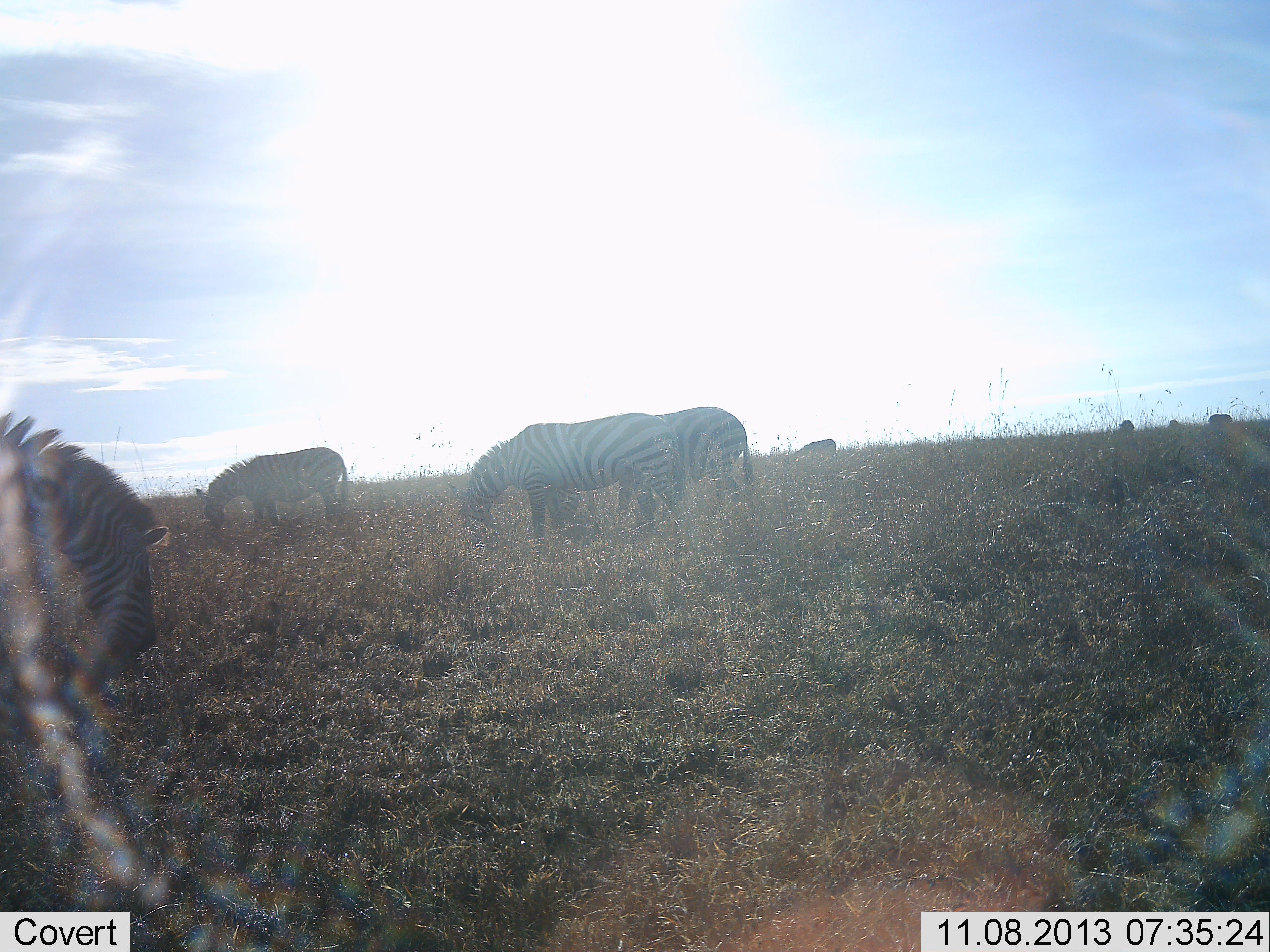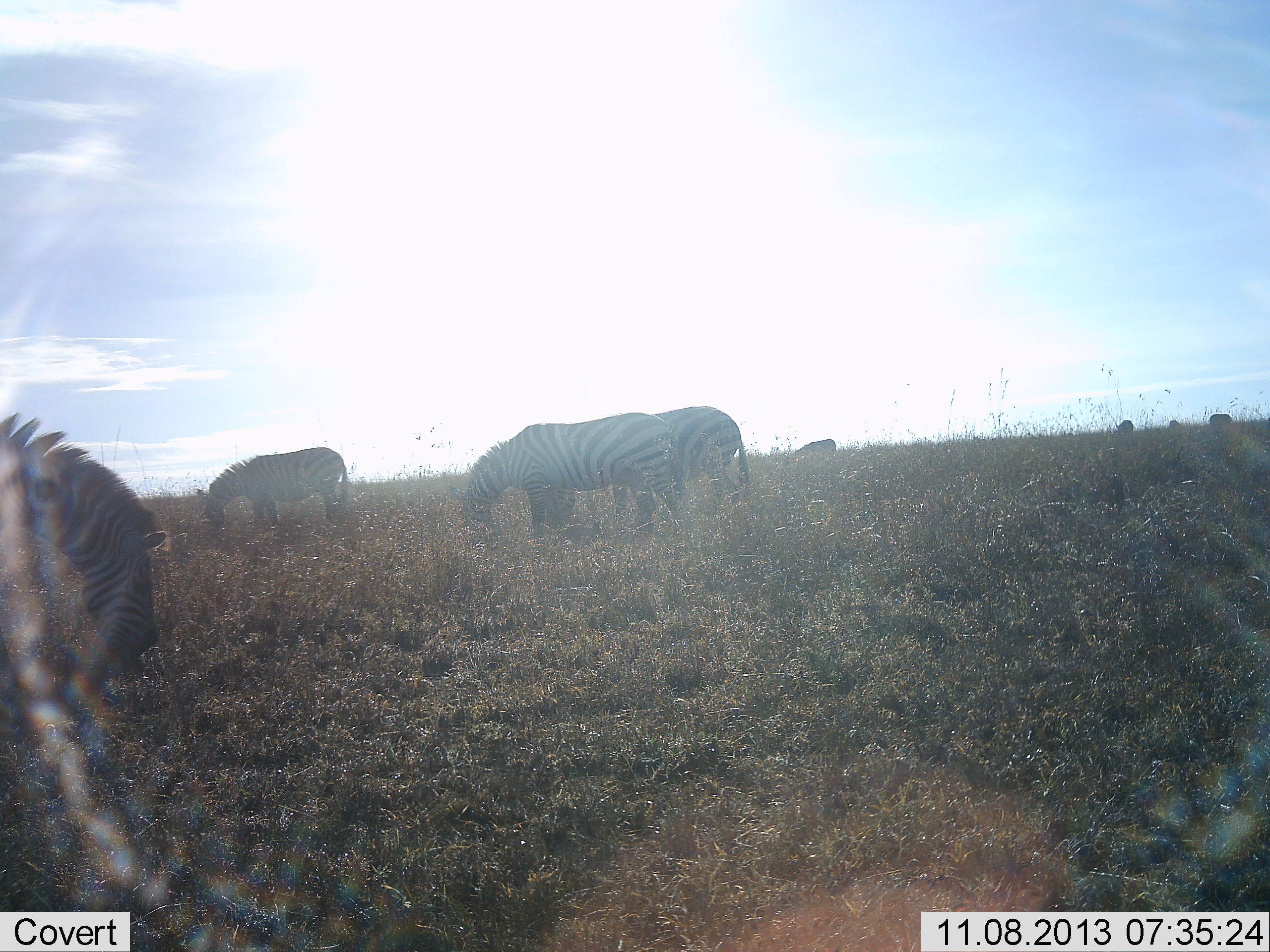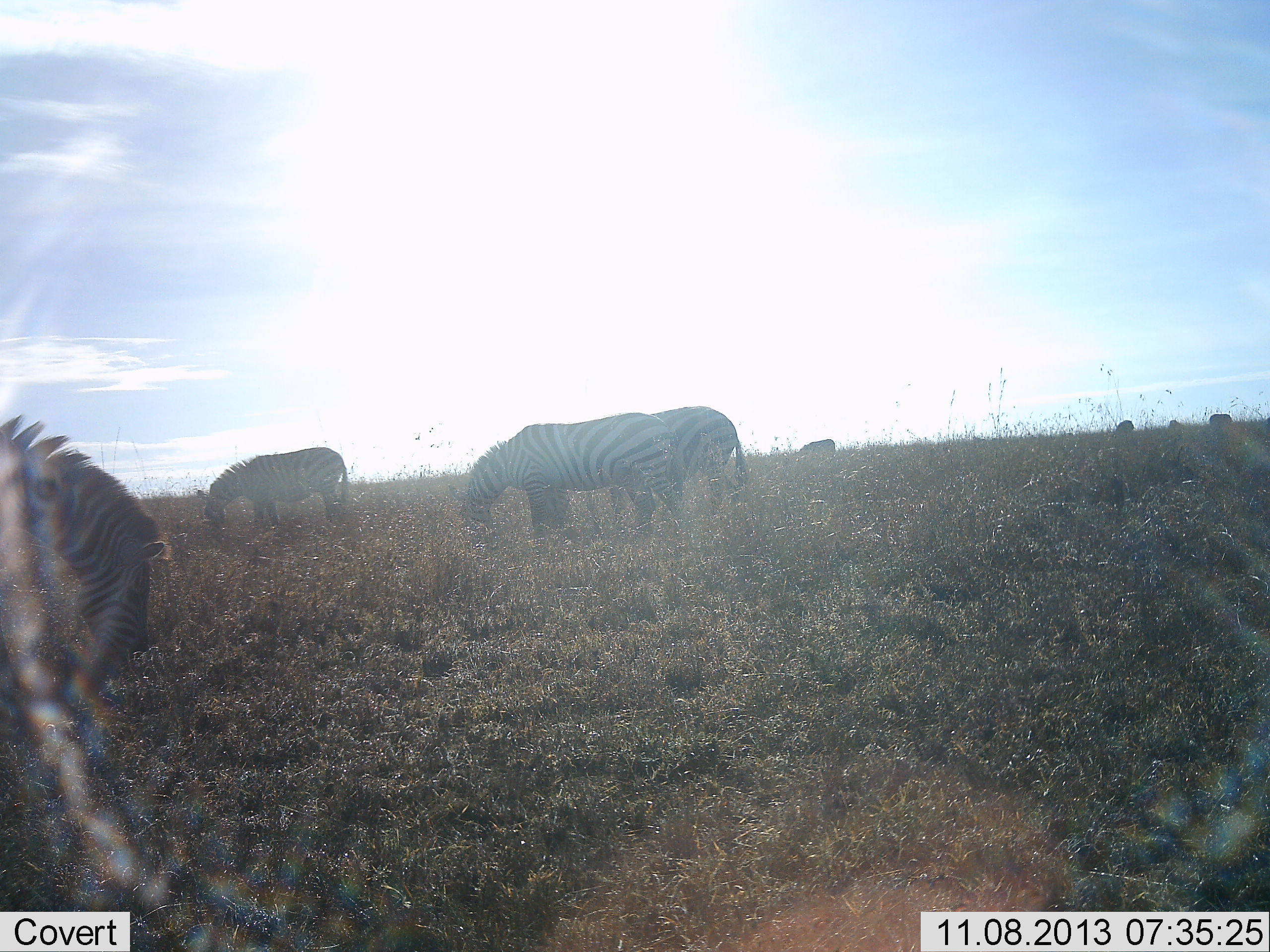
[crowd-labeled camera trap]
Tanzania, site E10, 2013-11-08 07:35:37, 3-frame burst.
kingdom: Animalia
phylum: Chordata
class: Mammalia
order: Perissodactyla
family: Equidae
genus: Equus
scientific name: Equus quagga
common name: plains zebra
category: zebra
Zebra (plains zebra) (Equus quagga), count 7. Behavior (volunteer vote fractions): standing 30%, resting 0%, moving 10%, interacting 0%. Young present (vote fraction): 0%. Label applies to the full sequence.